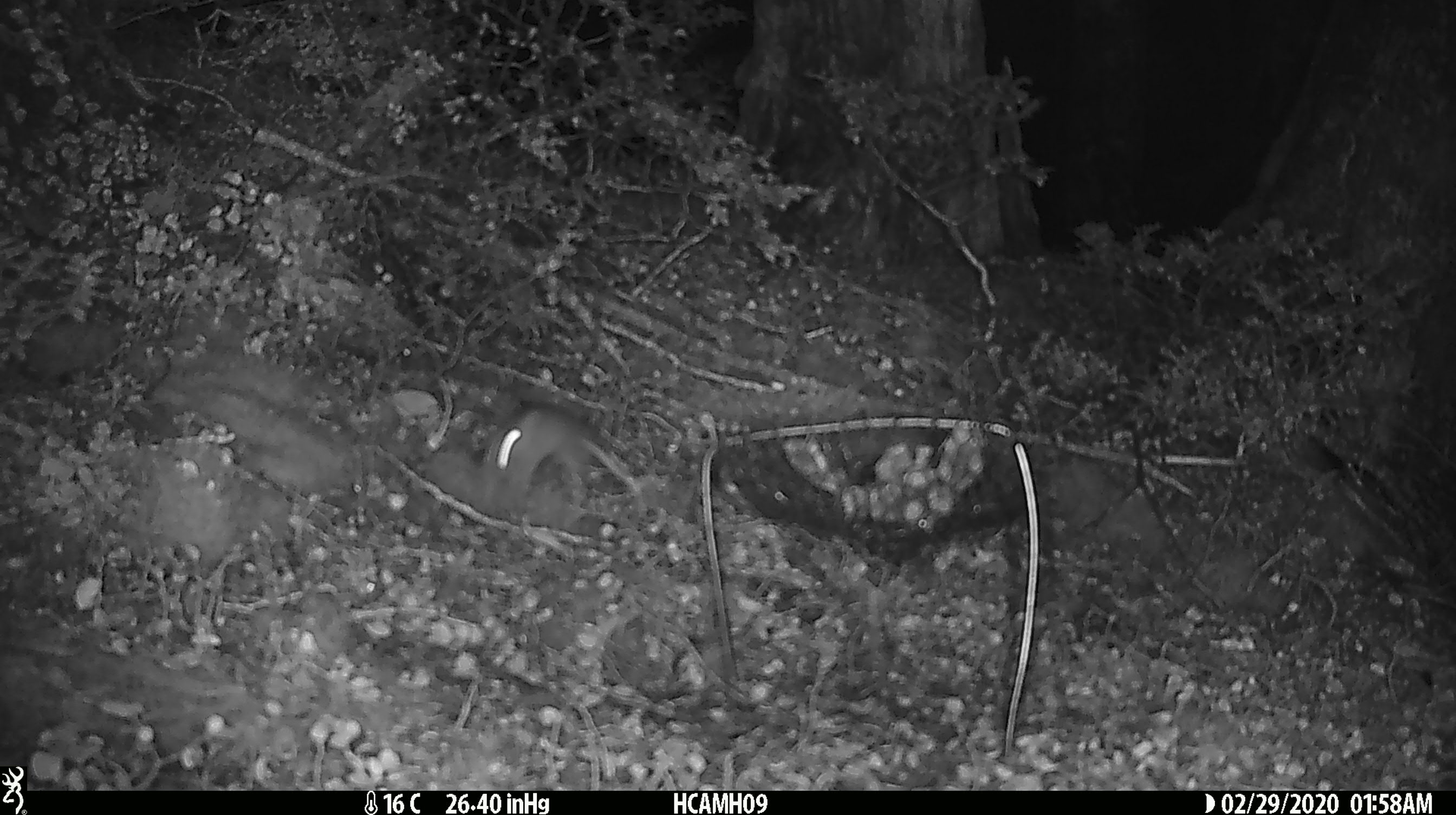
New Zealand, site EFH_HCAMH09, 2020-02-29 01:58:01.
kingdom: Animalia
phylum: Chordata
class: Mammalia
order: Rodentia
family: Muridae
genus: Mus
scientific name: Mus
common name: mouse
Mouse (Mus).